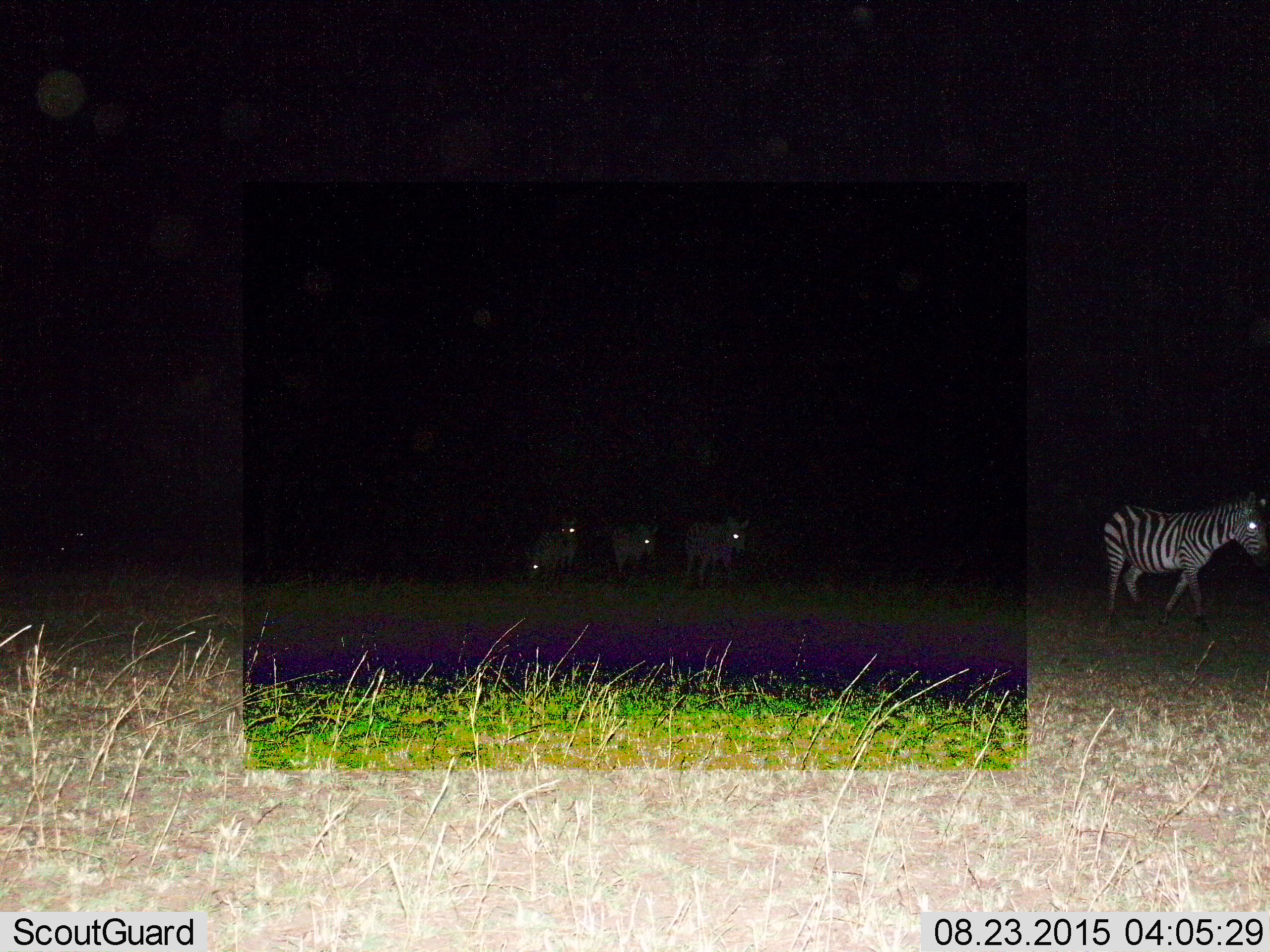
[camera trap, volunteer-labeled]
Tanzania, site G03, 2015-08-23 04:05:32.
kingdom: Animalia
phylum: Chordata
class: Mammalia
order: Perissodactyla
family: Equidae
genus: Equus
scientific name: Equus quagga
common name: plains zebra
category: zebra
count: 5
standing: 26%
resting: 0%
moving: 100%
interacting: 0%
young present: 5%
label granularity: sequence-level